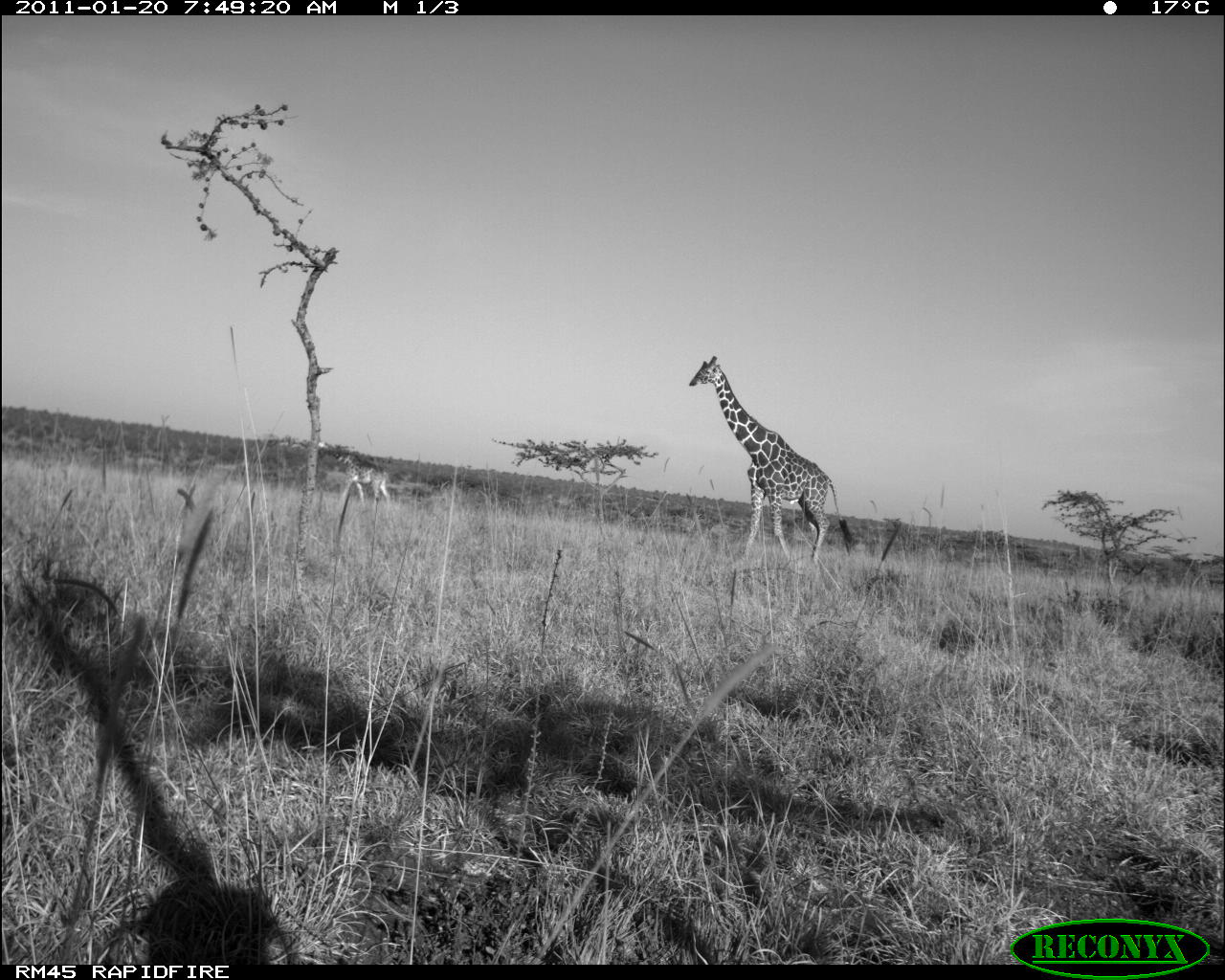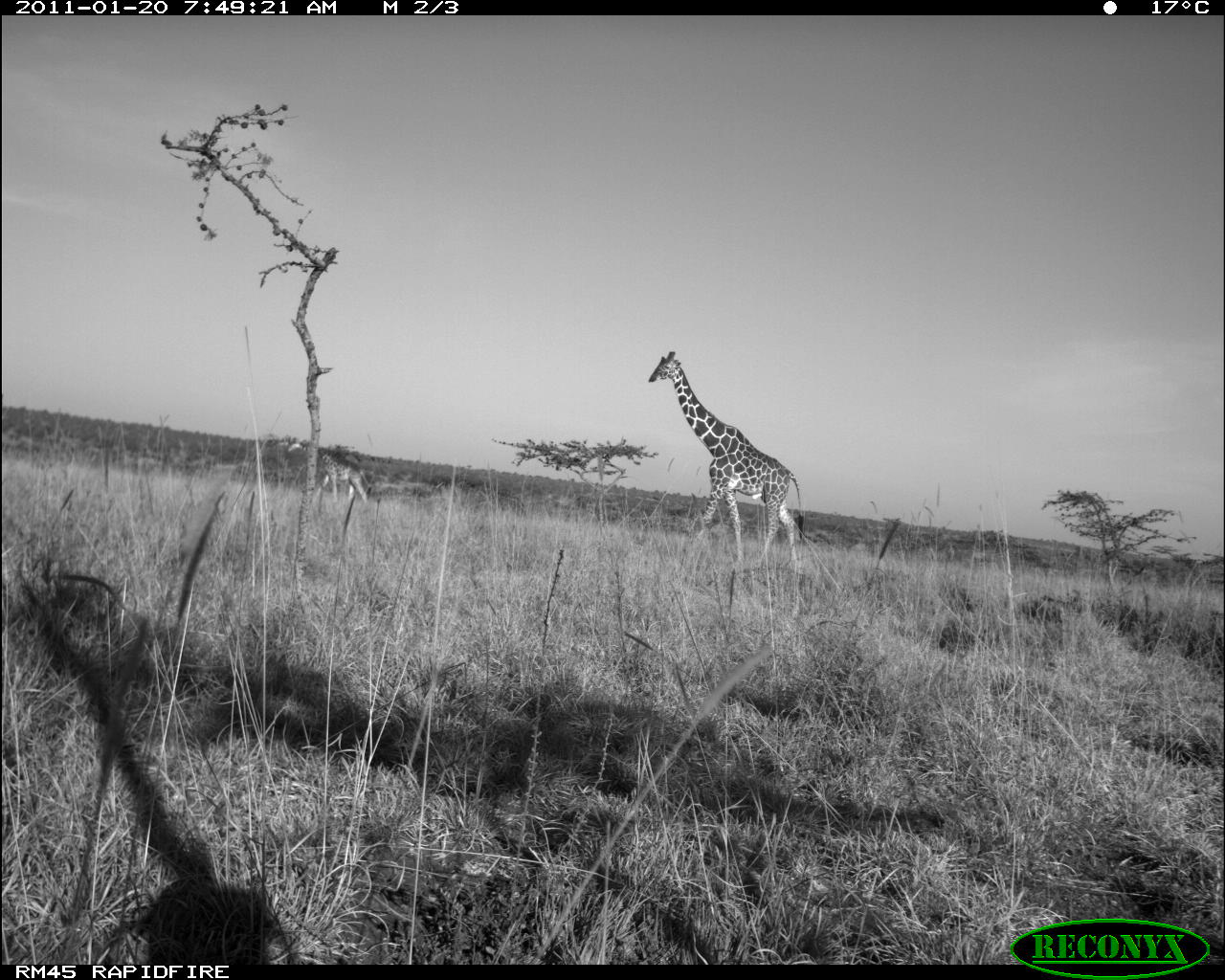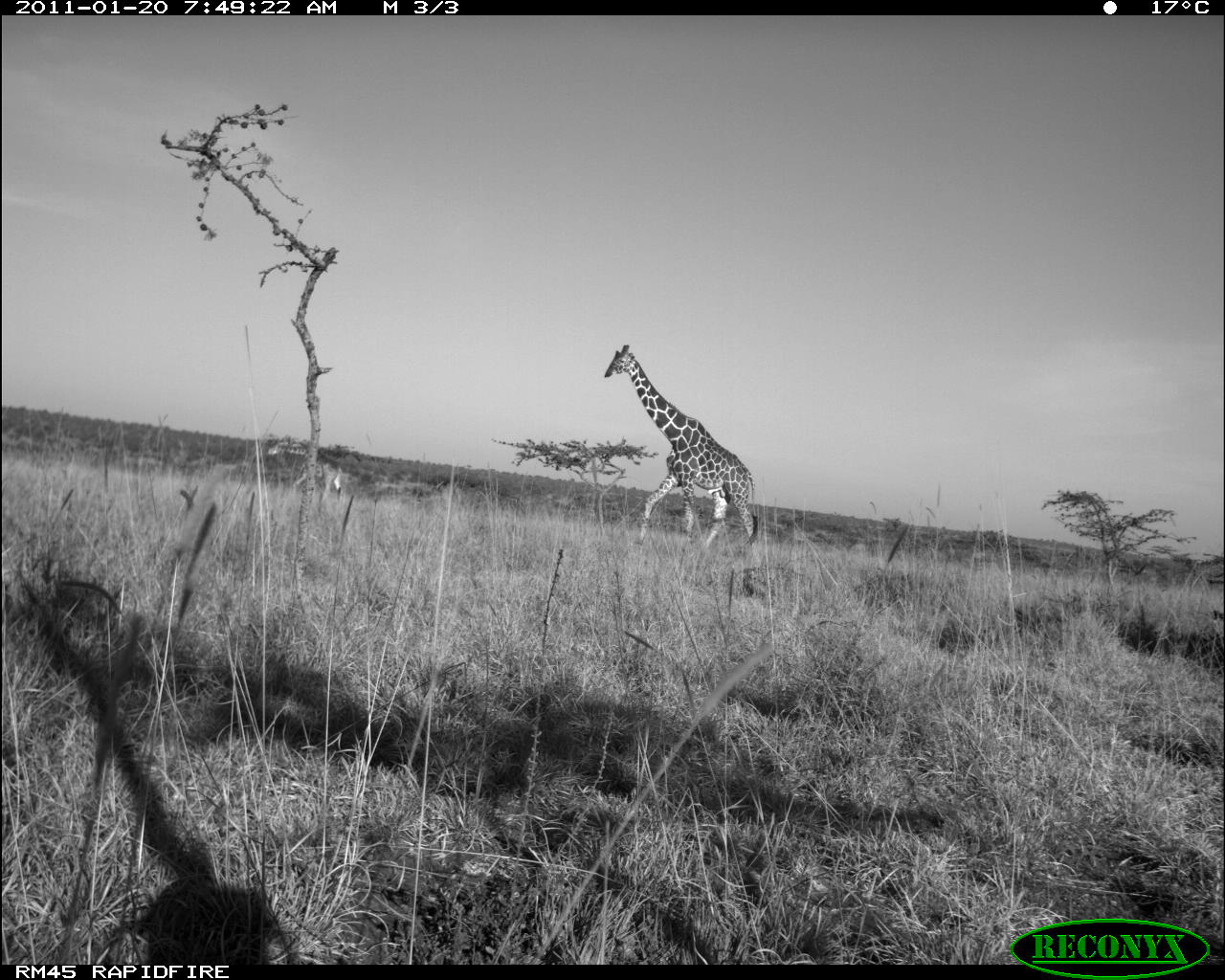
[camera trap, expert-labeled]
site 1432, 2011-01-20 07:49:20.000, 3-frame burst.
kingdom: Animalia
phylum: Chordata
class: Mammalia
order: Artiodactyla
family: Bovidae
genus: Madoqua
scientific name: Madoqua guentheri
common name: günther's dik-dik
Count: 2.